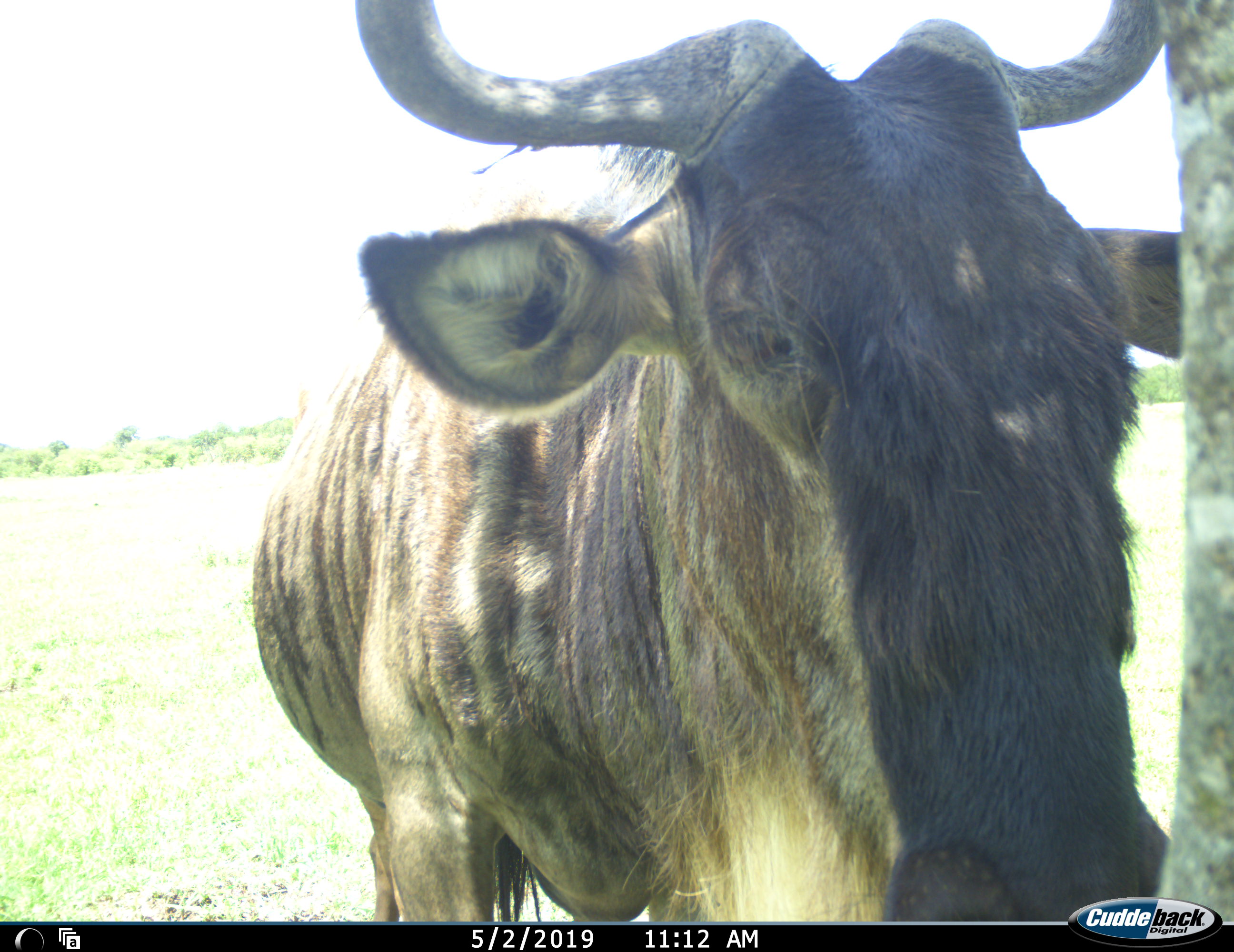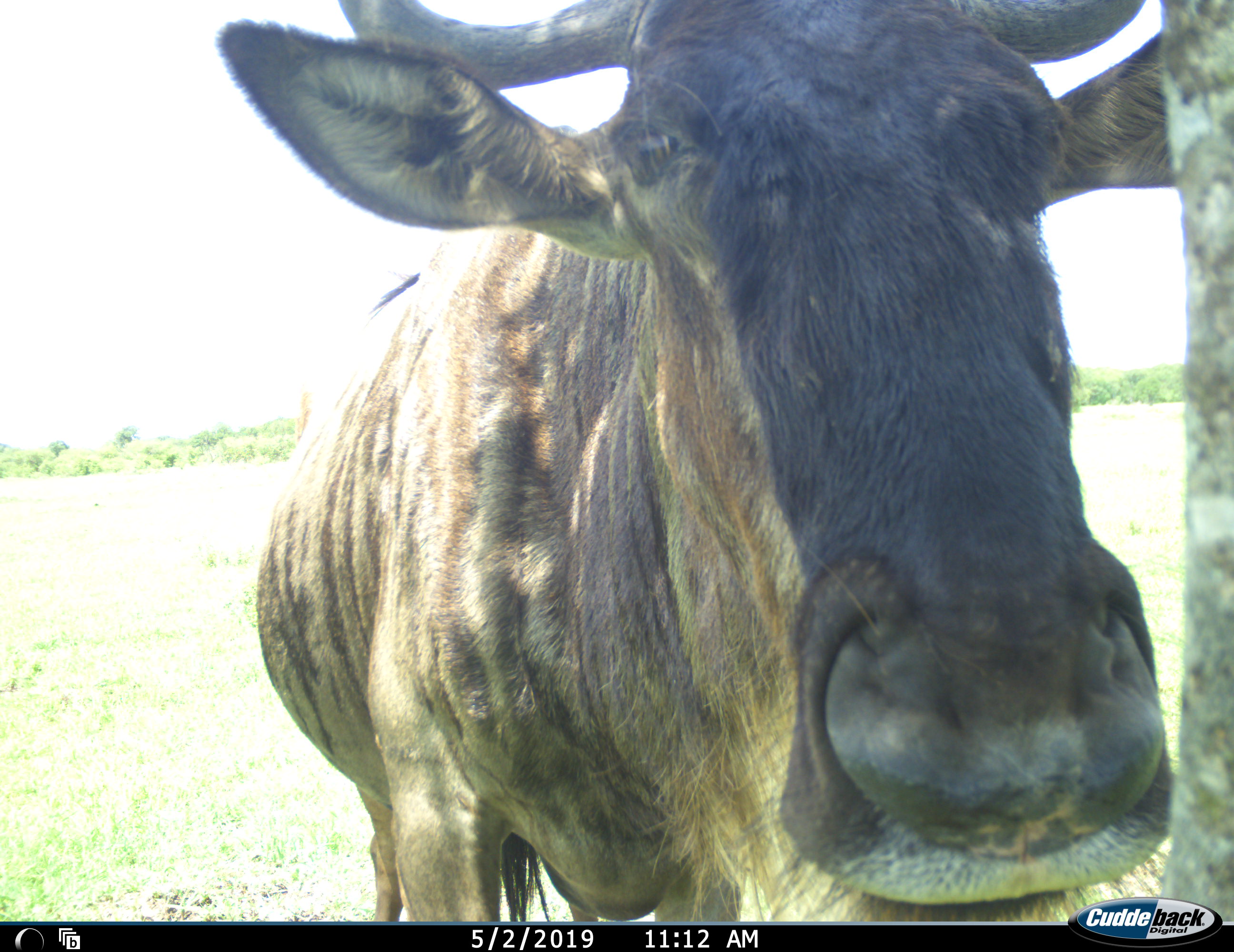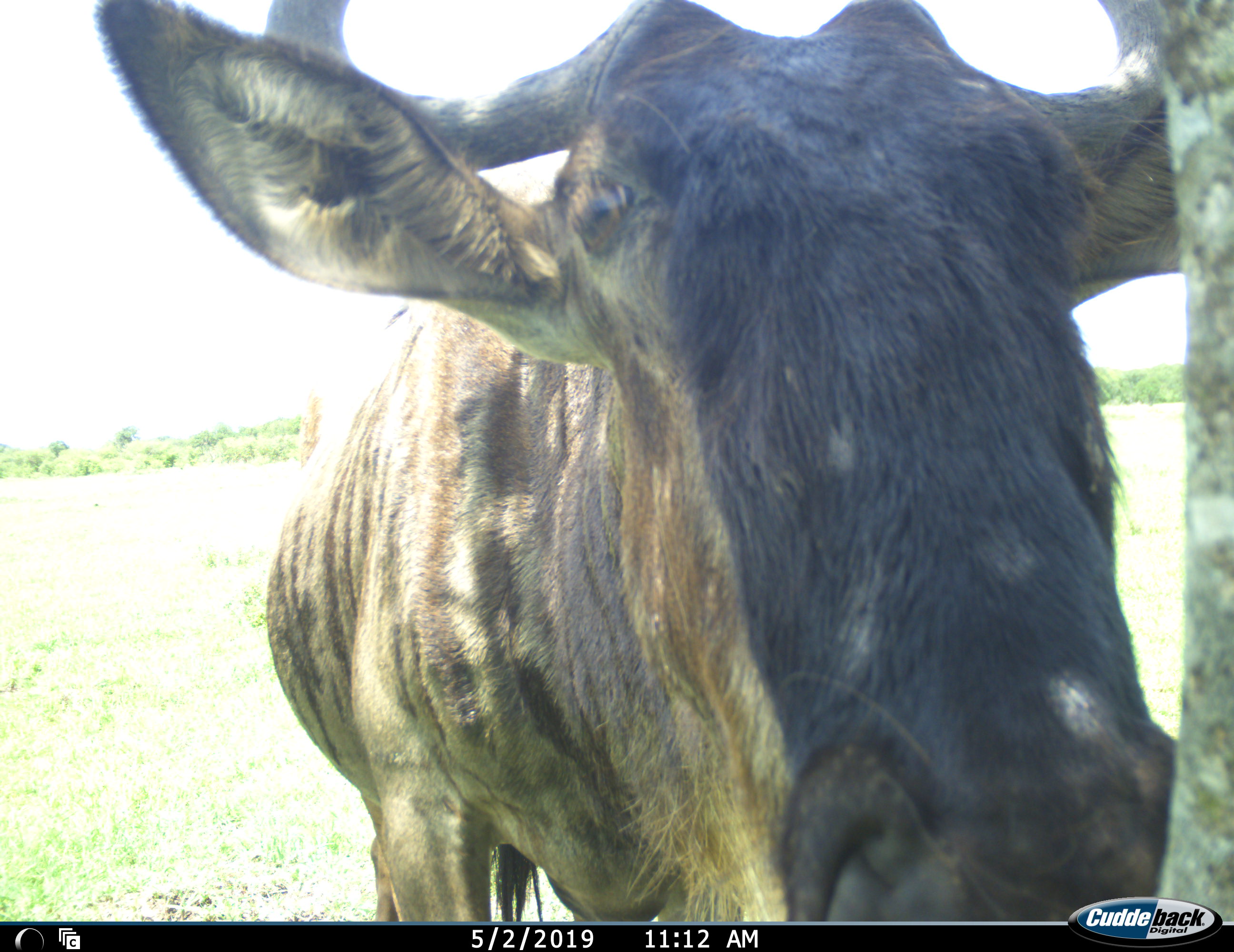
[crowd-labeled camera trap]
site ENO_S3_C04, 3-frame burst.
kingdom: Animalia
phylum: Chordata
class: Mammalia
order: Artiodactyla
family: Bovidae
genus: Connochaetes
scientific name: Connochaetes taurinus taurinus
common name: blue wildebeest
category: wildebeestblue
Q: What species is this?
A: Wildebeestblue (blue wildebeest) (Connochaetes taurinus taurinus).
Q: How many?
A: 1.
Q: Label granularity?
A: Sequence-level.